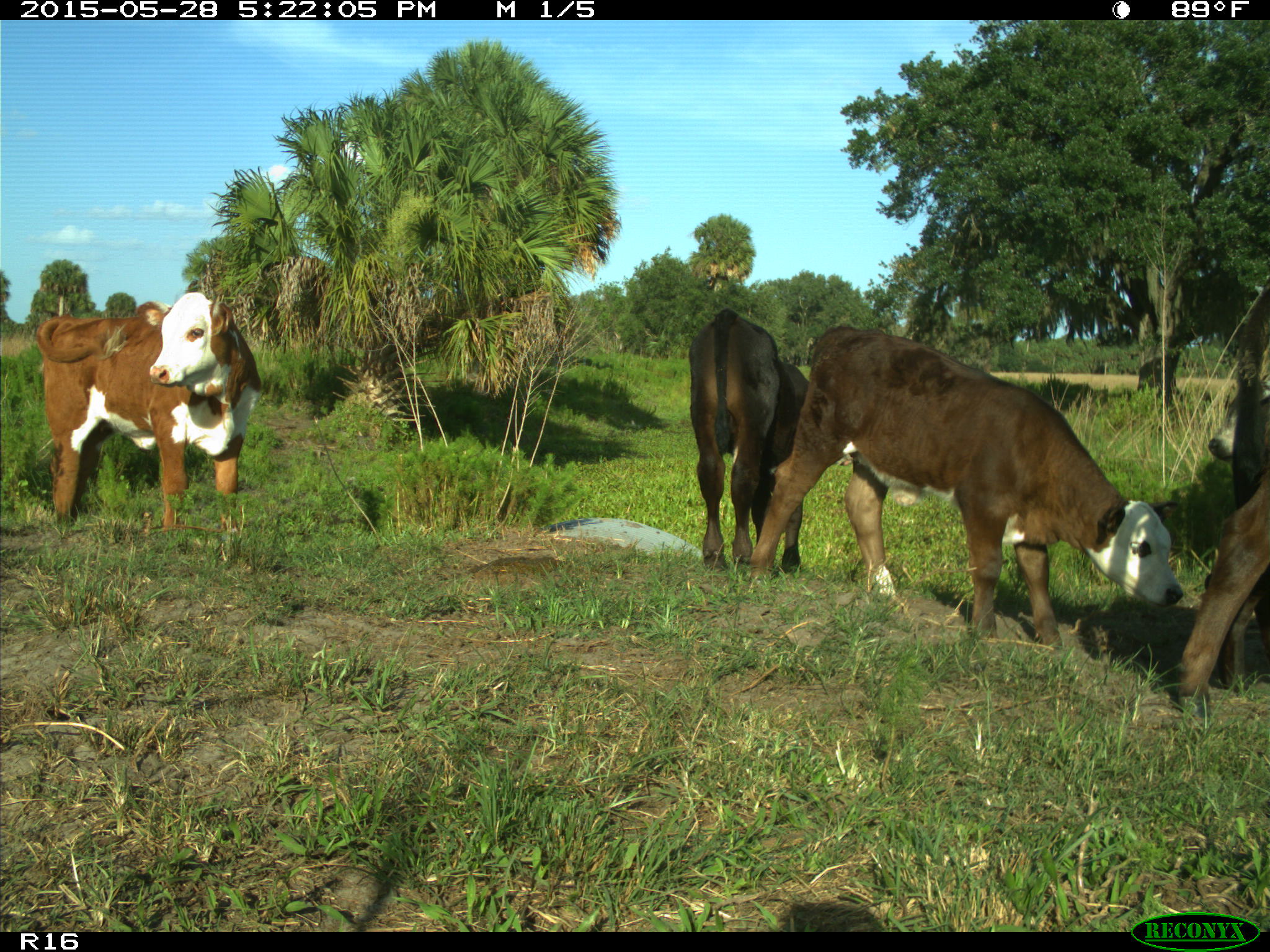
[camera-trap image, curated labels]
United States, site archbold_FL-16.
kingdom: Animalia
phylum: Chordata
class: Mammalia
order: Artiodactyla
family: Bovidae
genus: Bos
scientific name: Bos taurus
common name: domestic cow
Bos taurus (domestic cow).